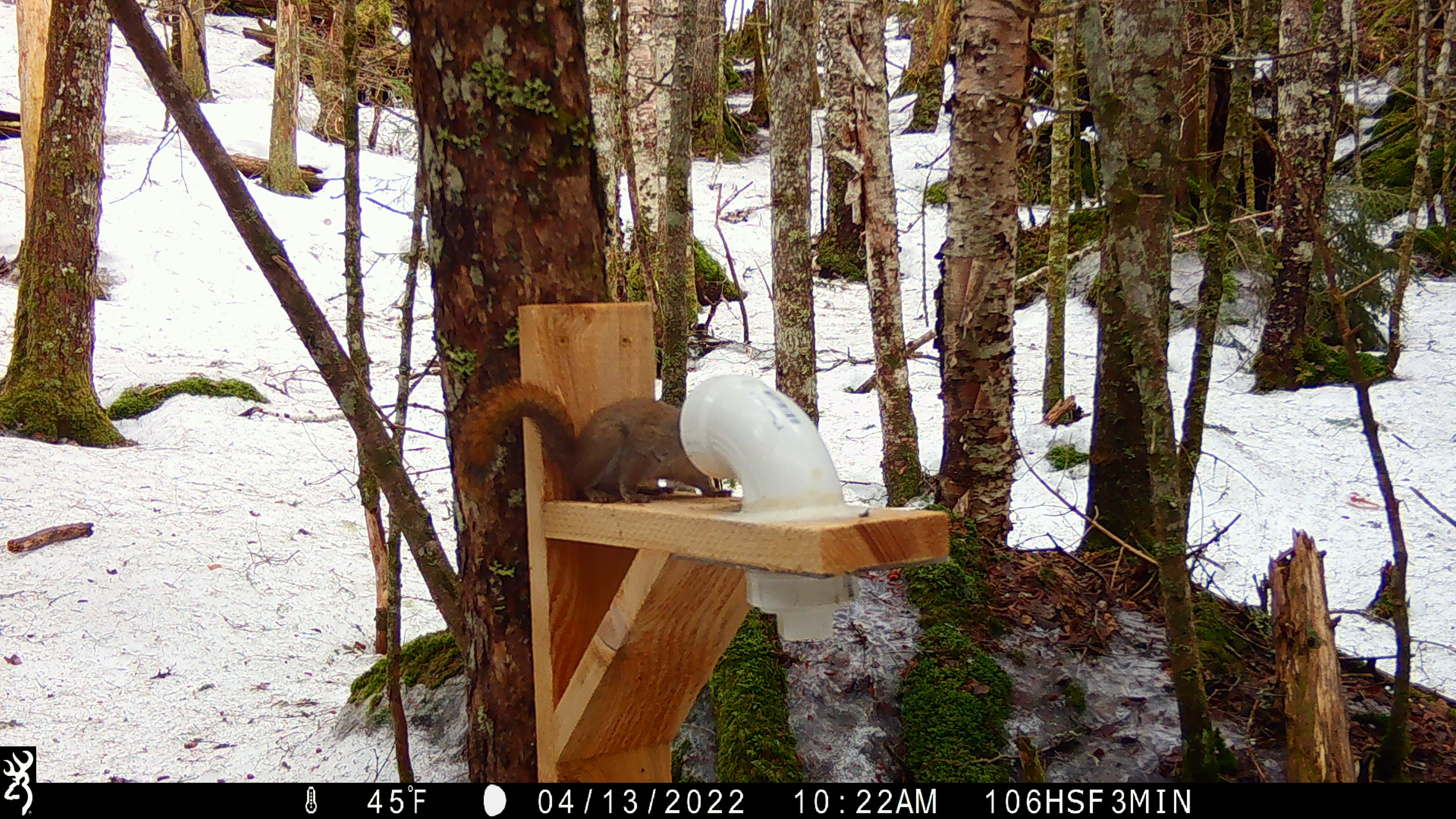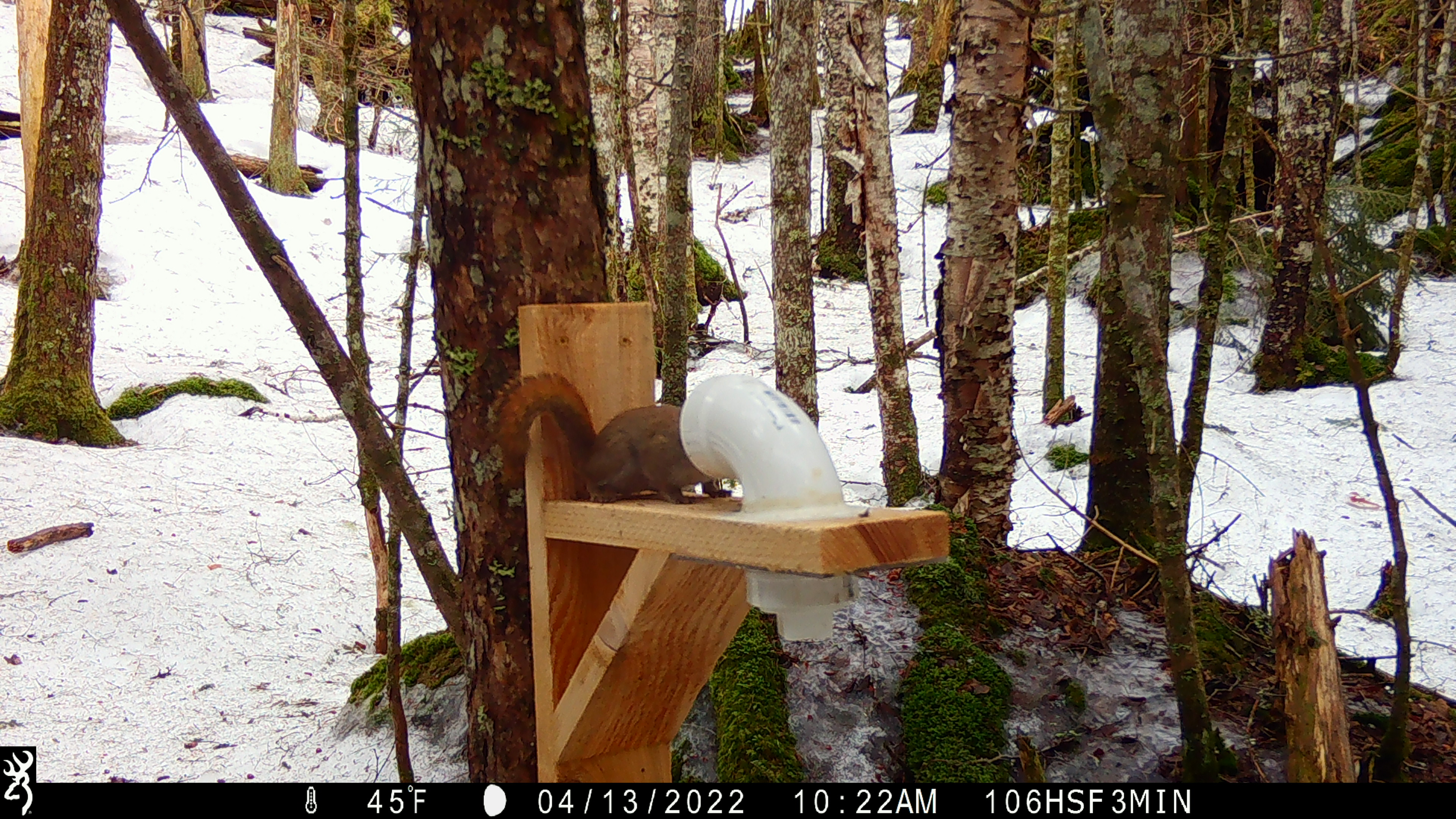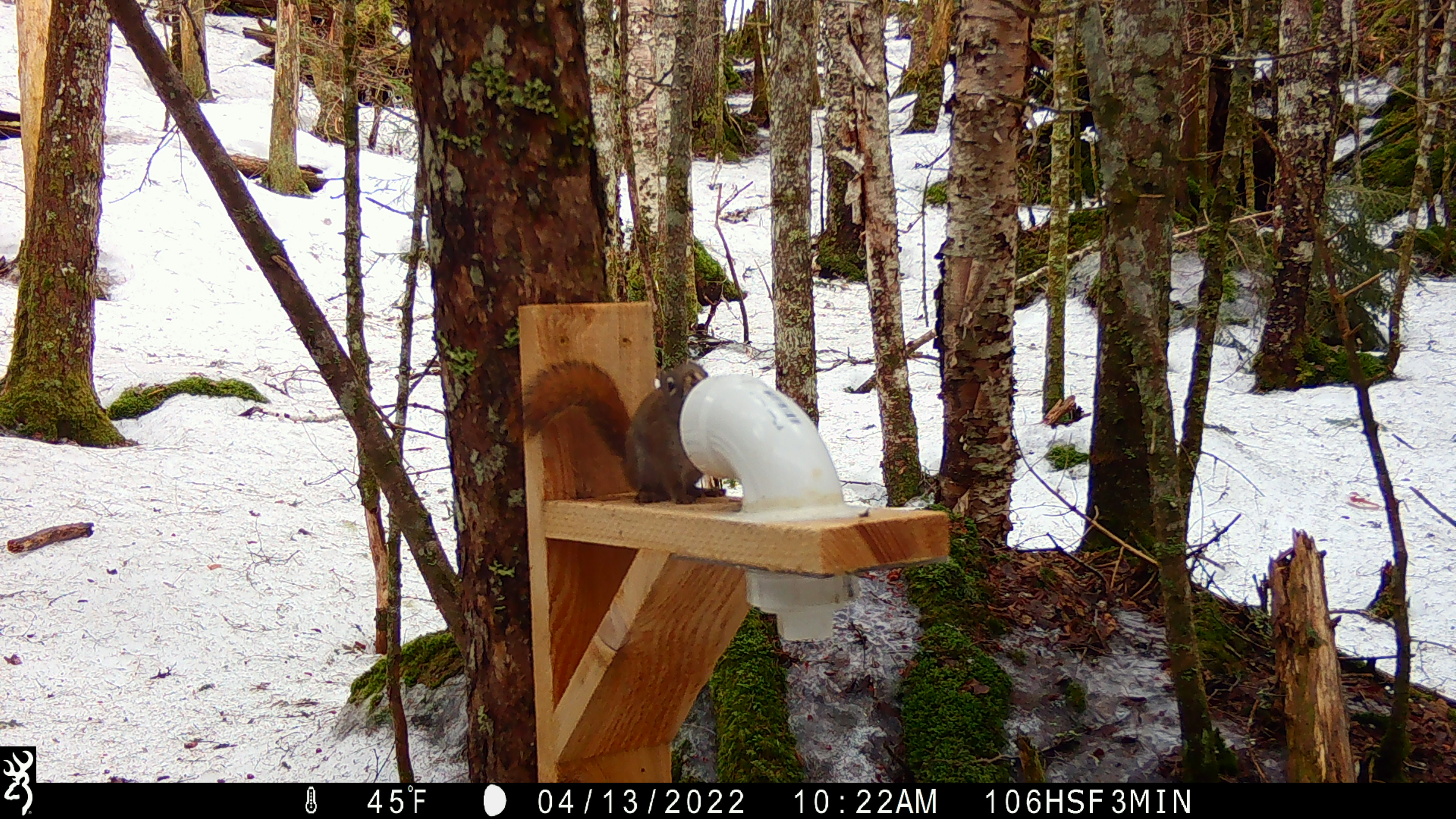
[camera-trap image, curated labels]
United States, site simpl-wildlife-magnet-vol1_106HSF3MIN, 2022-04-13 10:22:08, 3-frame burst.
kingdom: Animalia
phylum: Chordata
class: Mammalia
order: Rodentia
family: Sciuridae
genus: Tamiasciurus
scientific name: Tamiasciurus hudsonicus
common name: red squirrel